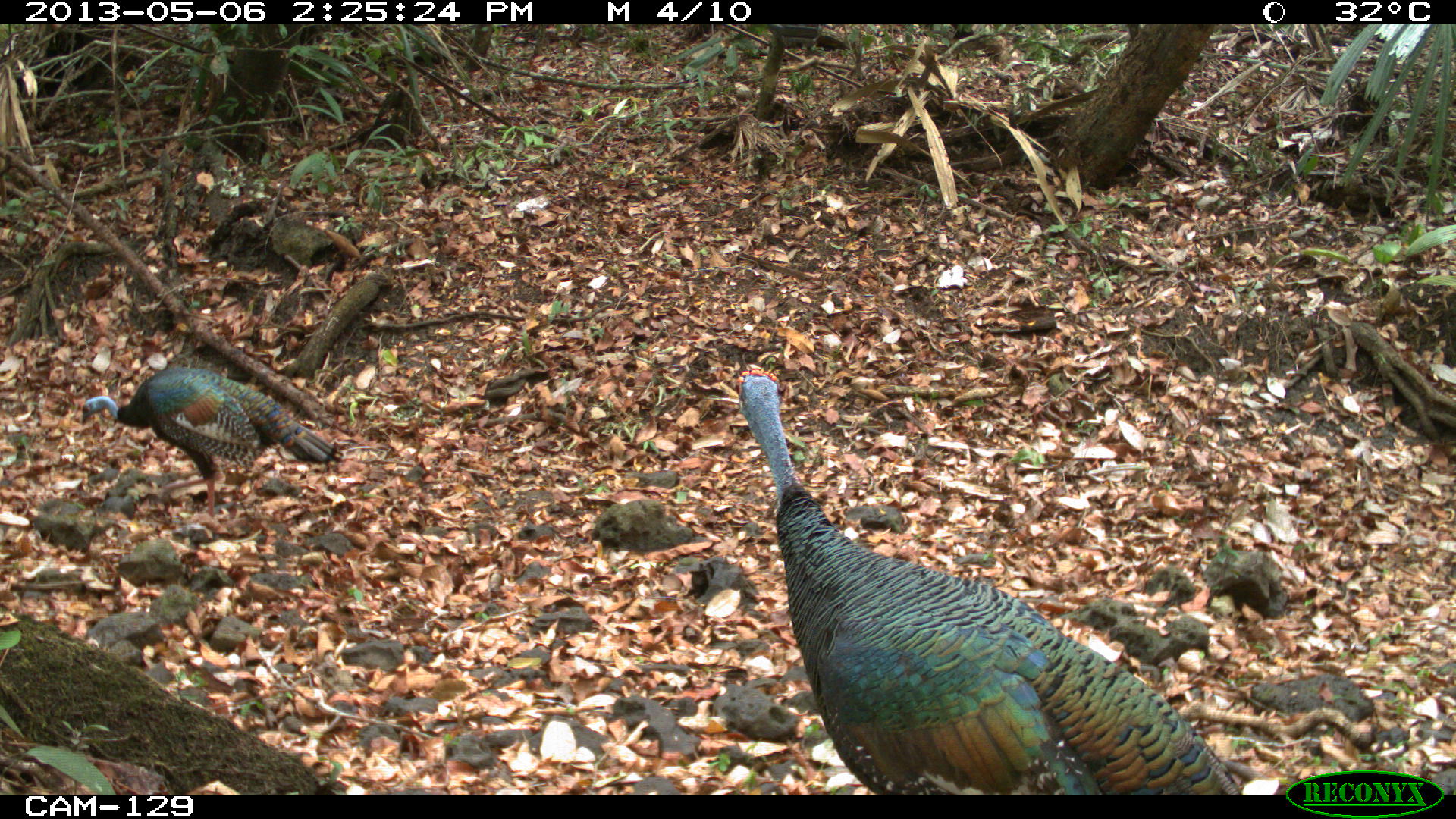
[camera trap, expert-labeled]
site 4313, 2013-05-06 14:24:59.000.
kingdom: Animalia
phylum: Chordata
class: Aves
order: Galliformes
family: Phasianidae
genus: Meleagris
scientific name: Meleagris ocellata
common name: ocellated turkey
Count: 3.